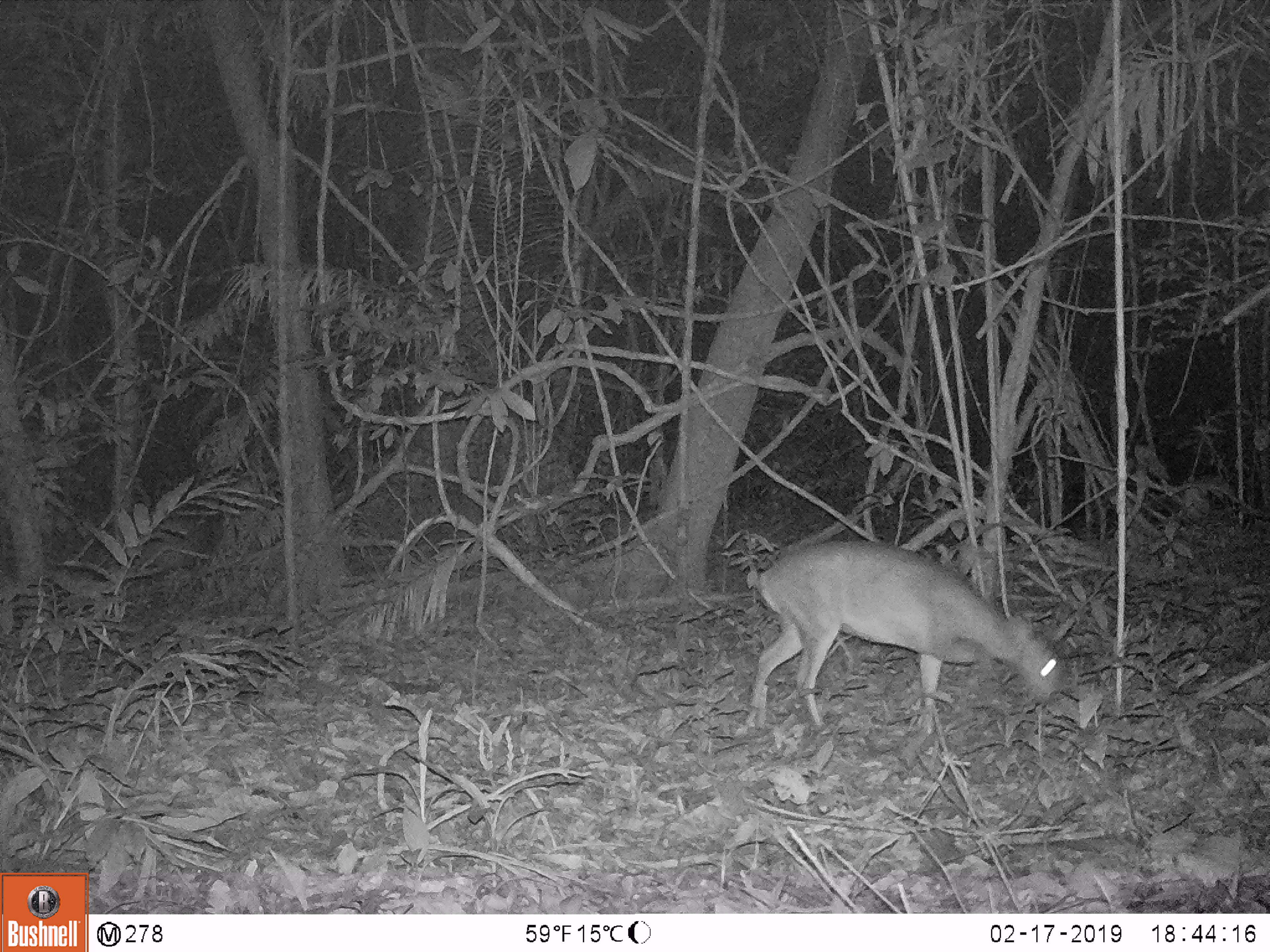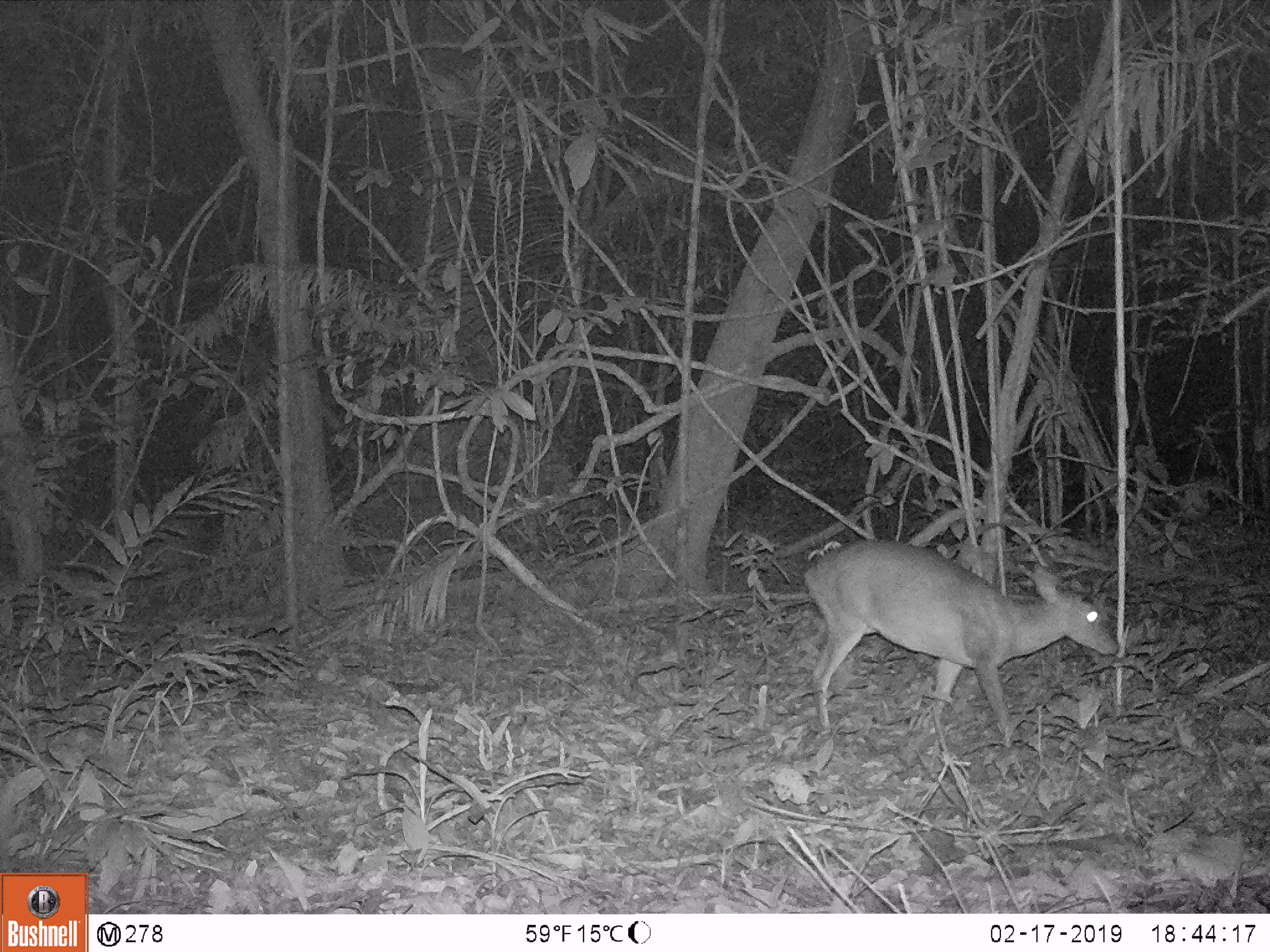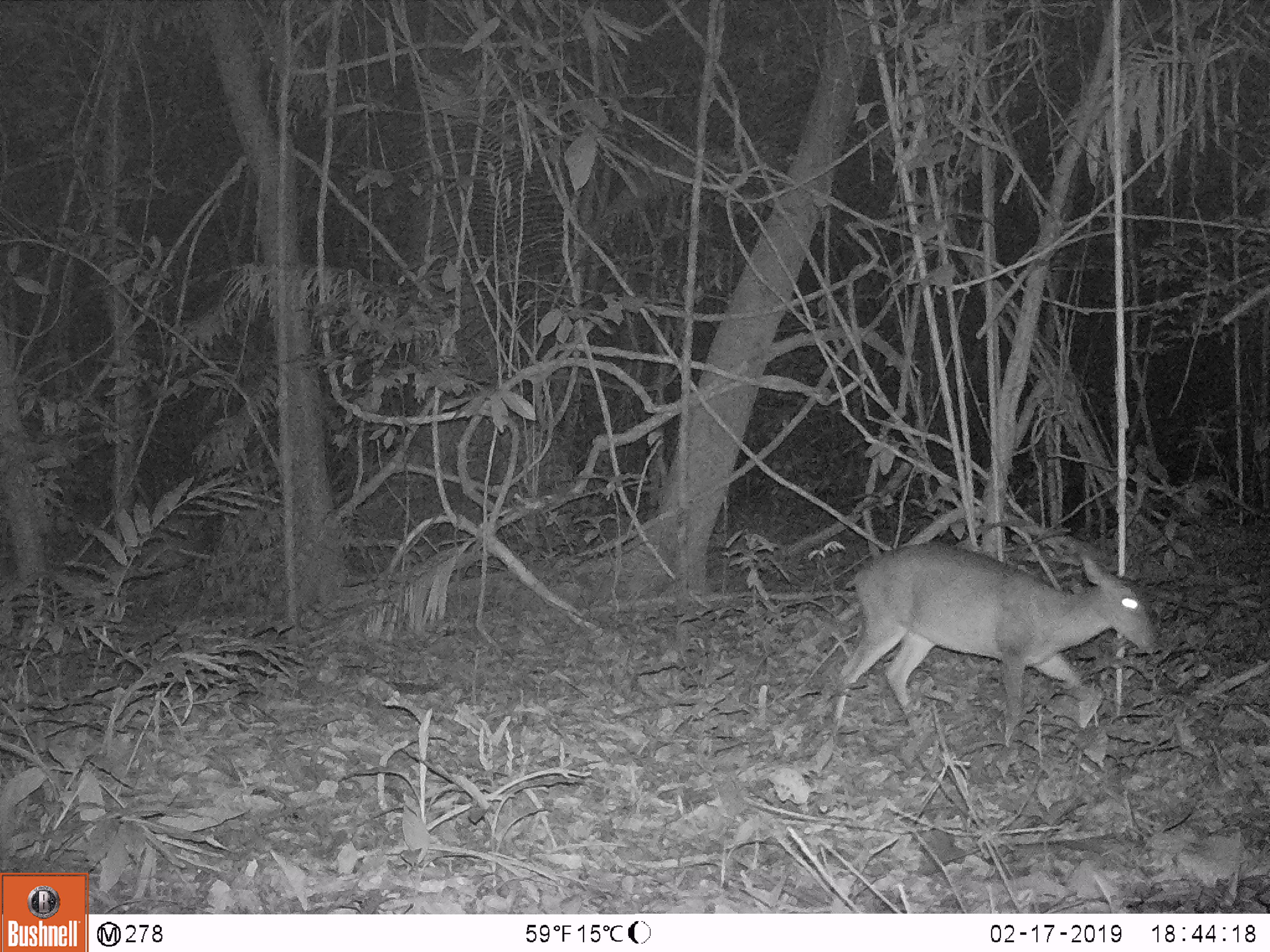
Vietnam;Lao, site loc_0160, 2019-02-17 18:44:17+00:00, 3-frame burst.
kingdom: Animalia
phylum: Chordata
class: Mammalia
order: Artiodactyla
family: Cervidae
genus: Muntiacus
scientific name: Muntiacus vuquangensis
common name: large-antlered muntjac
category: large antlered muntjac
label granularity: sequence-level